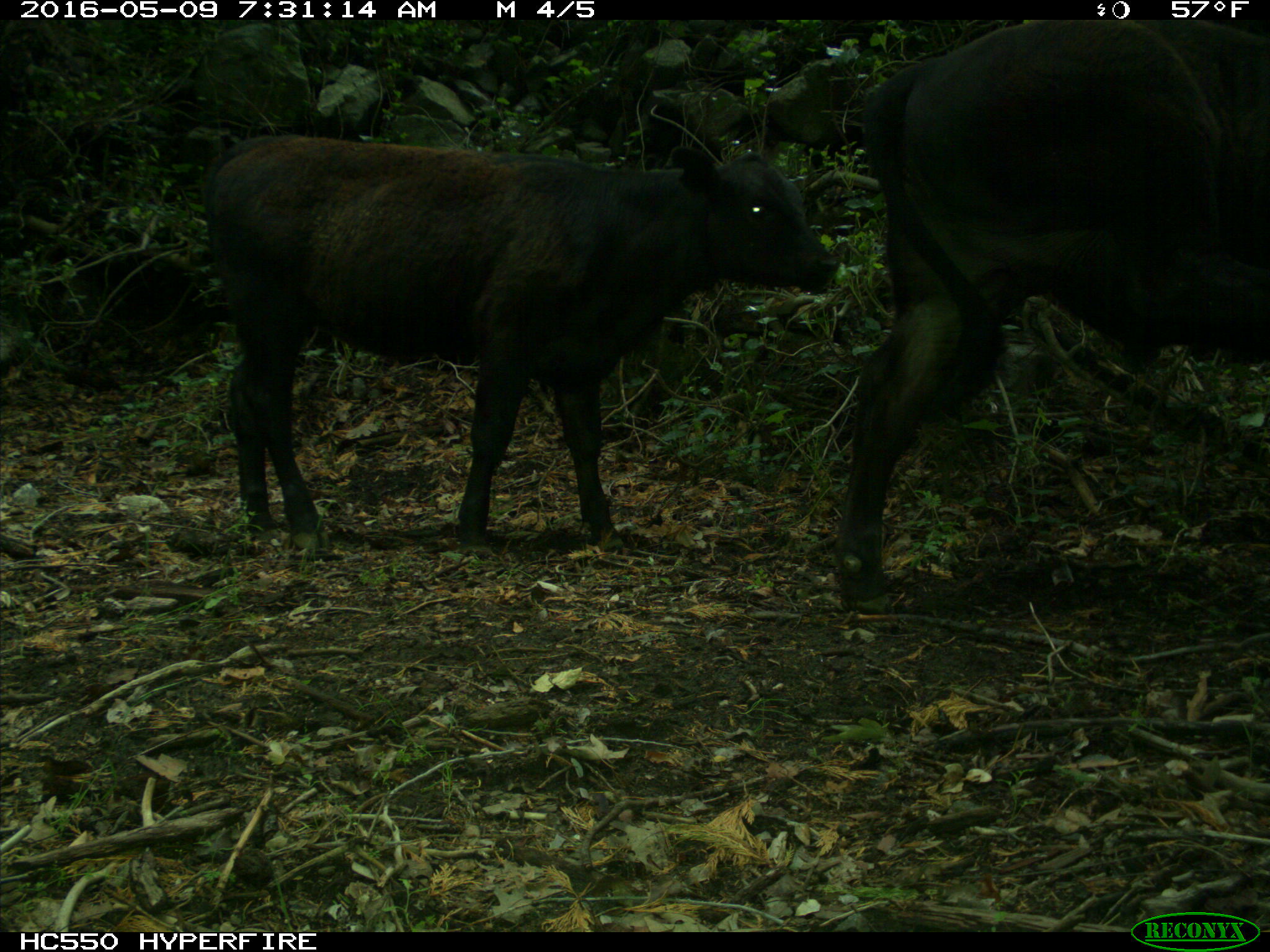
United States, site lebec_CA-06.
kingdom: Animalia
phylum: Chordata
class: Mammalia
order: Artiodactyla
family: Bovidae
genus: Bos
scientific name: Bos taurus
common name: domestic cow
Bos taurus (domestic cow).